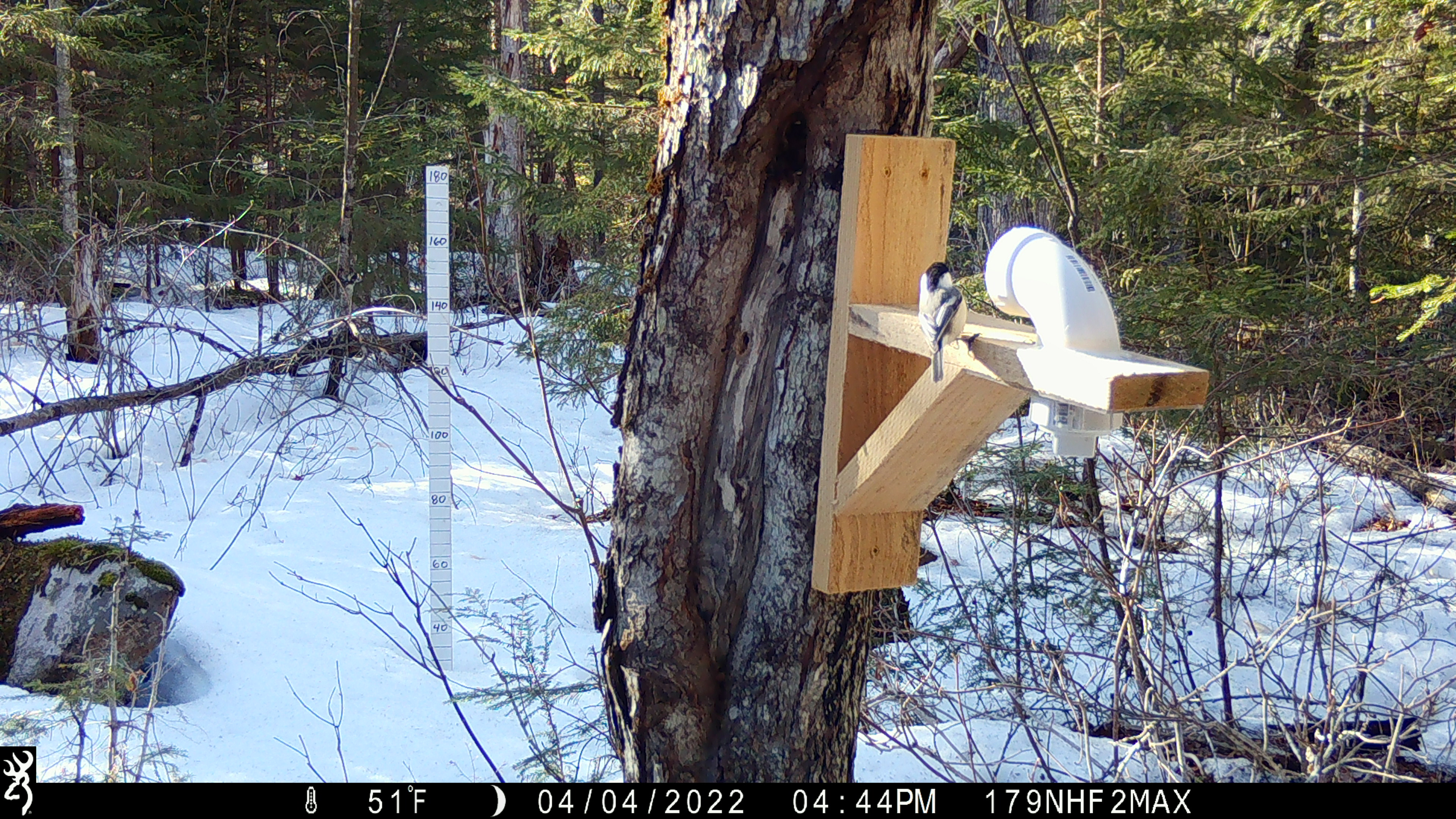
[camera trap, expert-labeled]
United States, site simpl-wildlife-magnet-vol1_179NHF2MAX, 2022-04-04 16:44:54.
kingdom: Animalia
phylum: Chordata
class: Aves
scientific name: Aves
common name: bird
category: bird sp.